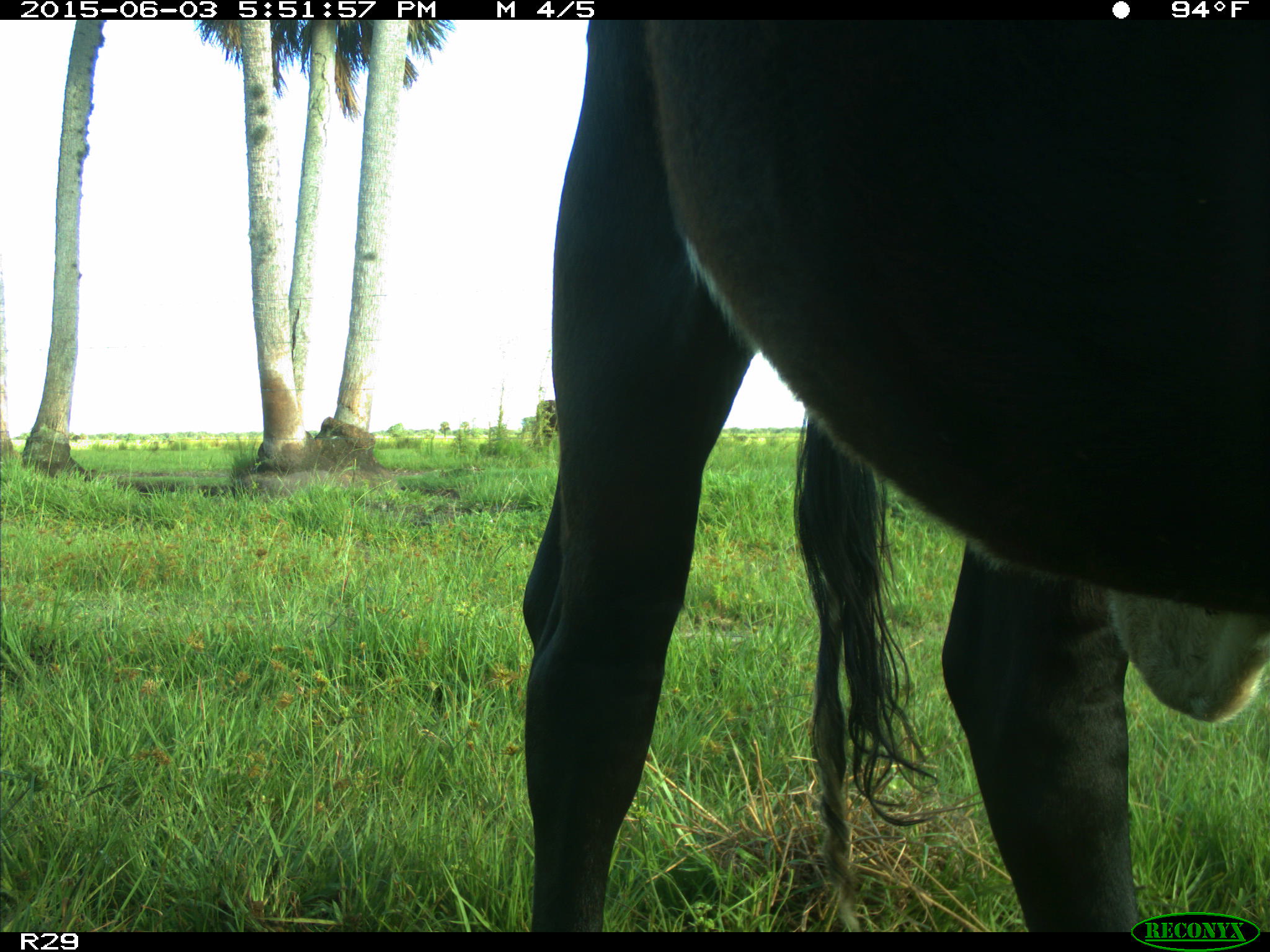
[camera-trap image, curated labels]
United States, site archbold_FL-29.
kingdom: Animalia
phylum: Chordata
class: Mammalia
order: Artiodactyla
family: Bovidae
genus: Bos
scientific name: Bos taurus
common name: domestic cow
Bos taurus (domestic cow).